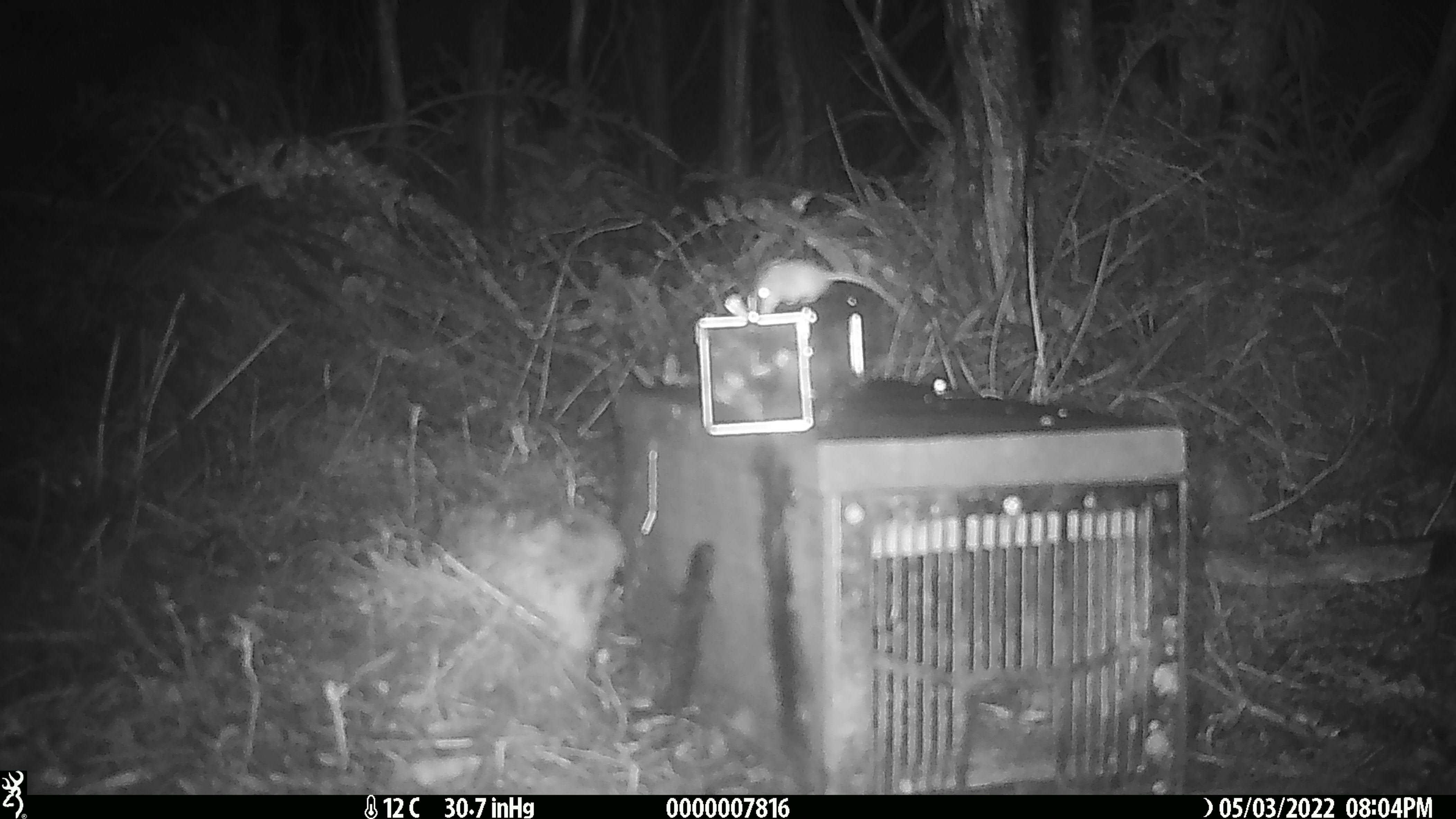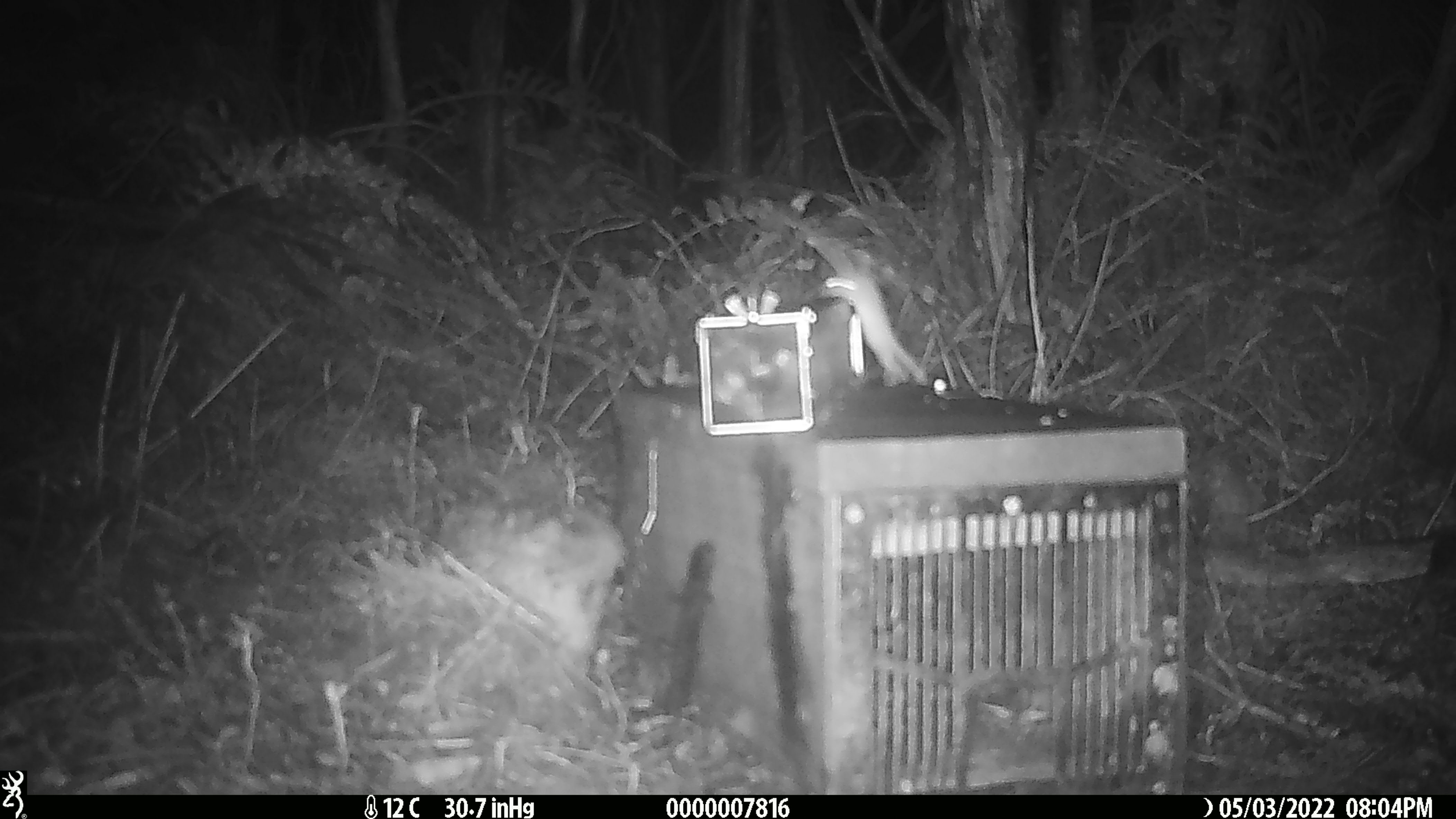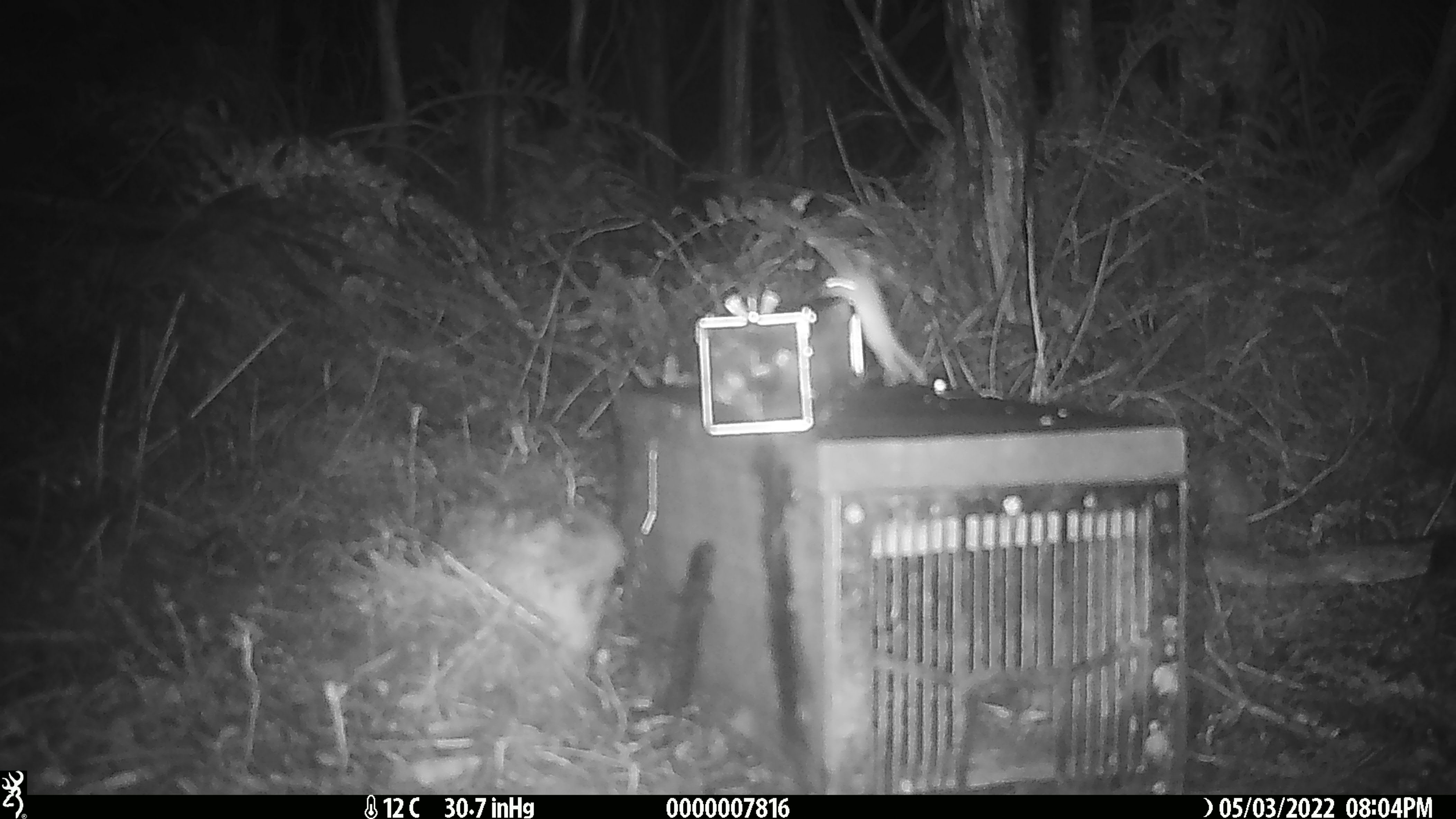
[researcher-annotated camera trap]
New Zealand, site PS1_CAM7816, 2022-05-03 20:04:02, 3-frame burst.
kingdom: Animalia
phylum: Chordata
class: Mammalia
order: Rodentia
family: Muridae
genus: Mus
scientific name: Mus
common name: mouse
Mouse (Mus).